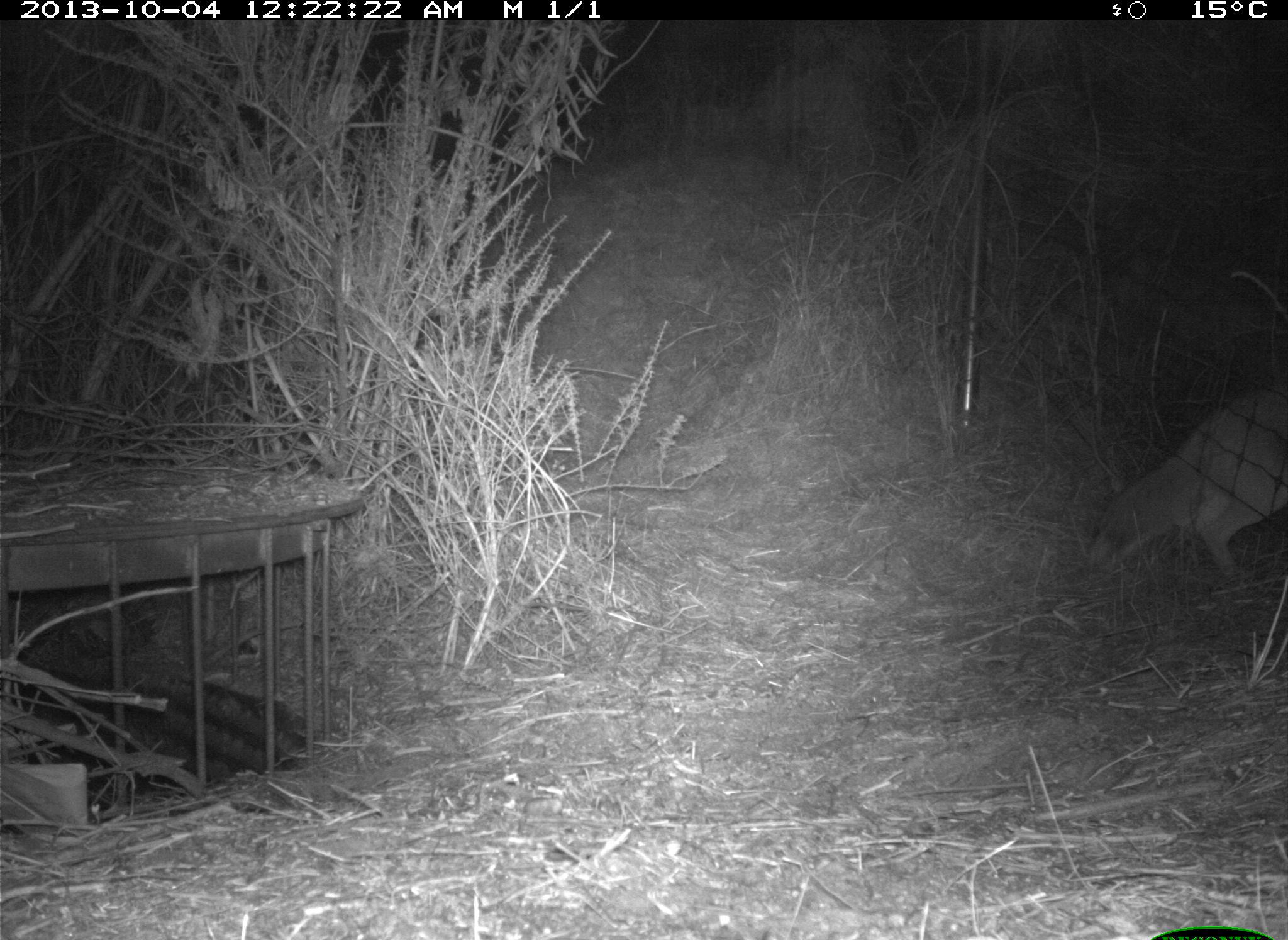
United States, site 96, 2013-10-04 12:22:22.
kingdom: Animalia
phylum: Chordata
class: Mammalia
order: Carnivora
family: Canidae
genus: Canis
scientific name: Canis latrans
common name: coyote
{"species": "coyote (Canis latrans)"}